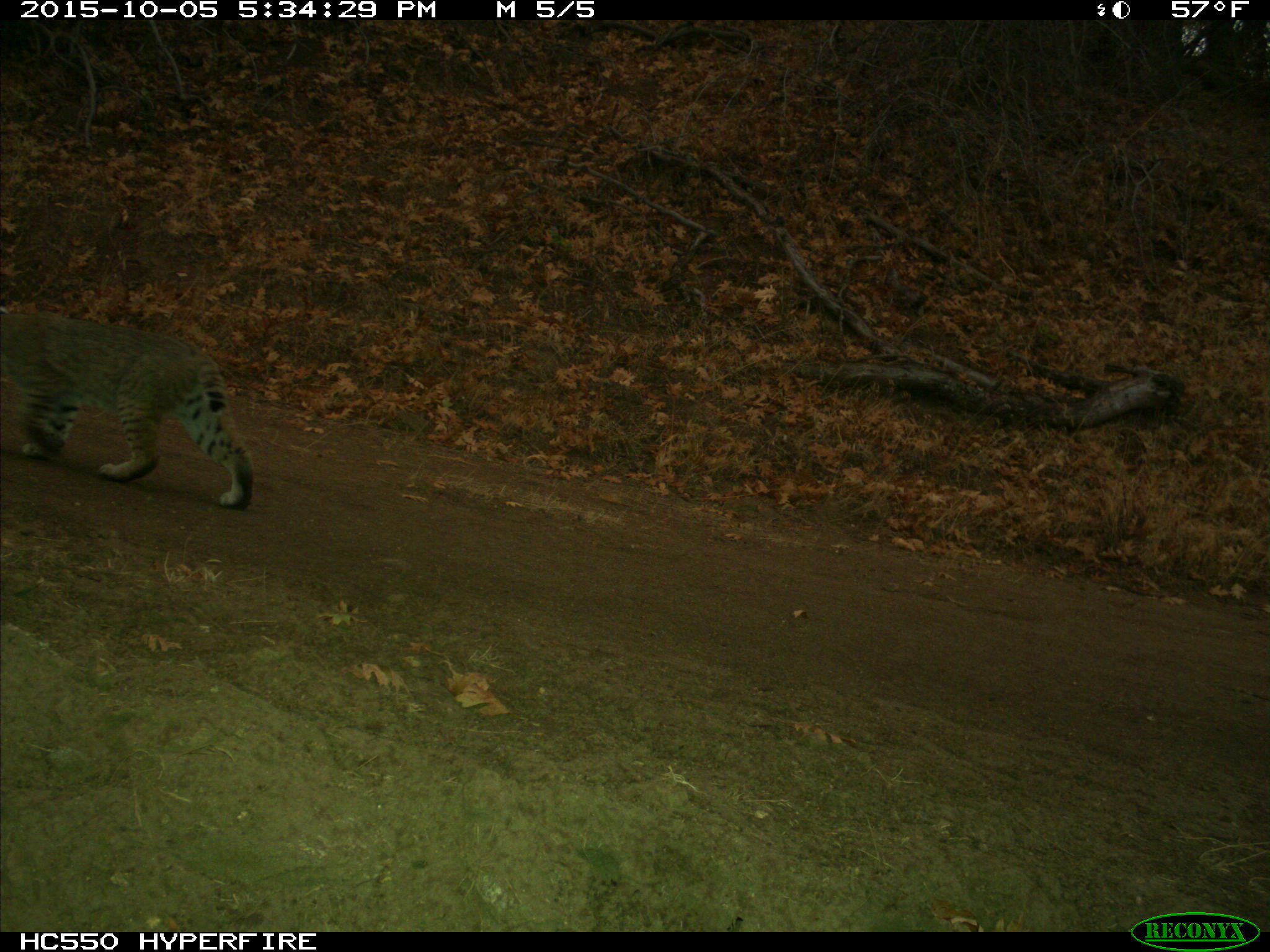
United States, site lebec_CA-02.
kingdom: Animalia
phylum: Chordata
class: Mammalia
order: Carnivora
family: Felidae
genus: Lynx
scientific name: Lynx rufus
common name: bobcat